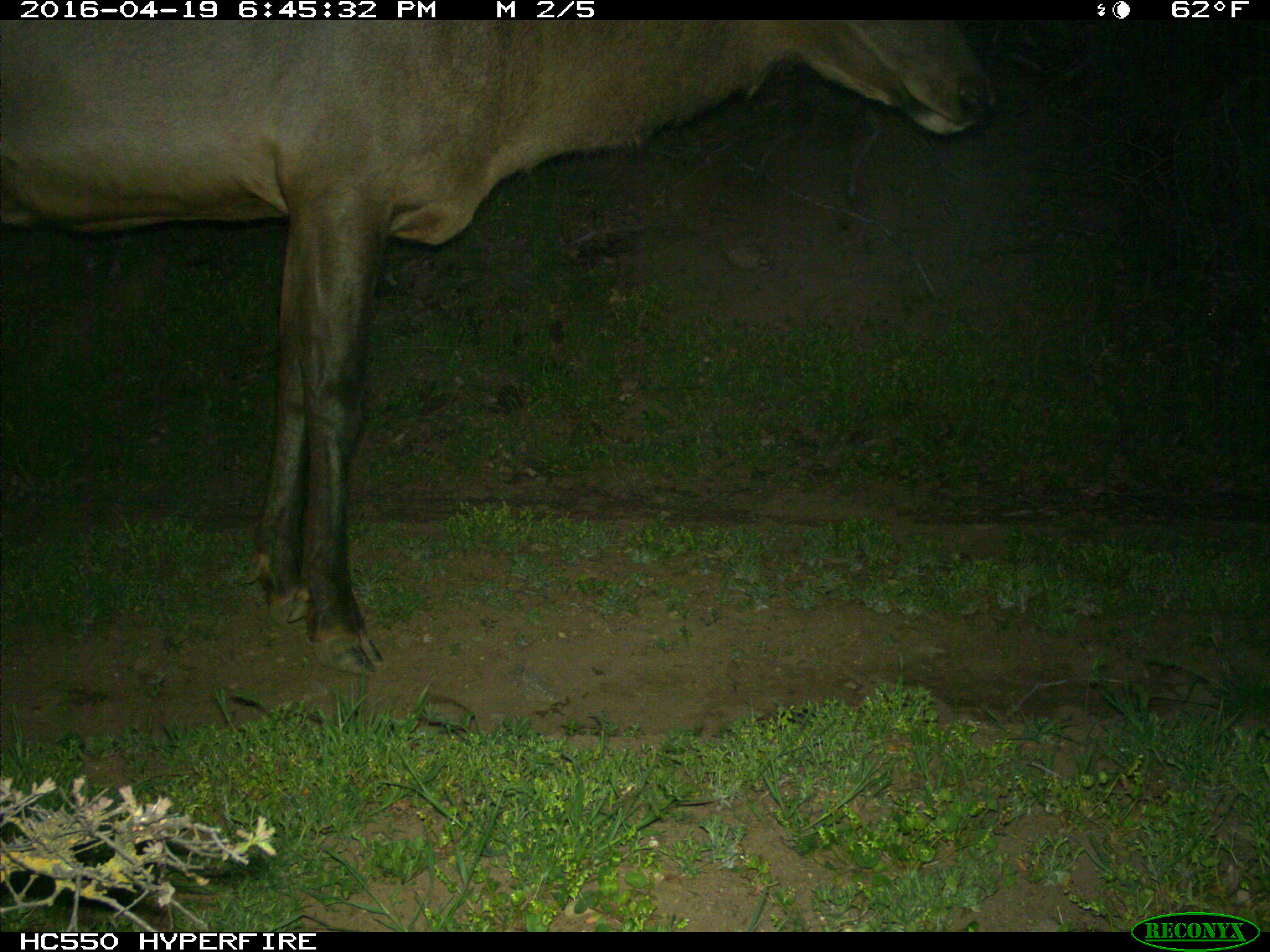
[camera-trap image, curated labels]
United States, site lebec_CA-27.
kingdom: Animalia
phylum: Chordata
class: Mammalia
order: Artiodactyla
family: Cervidae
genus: Cervus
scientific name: Cervus canadensis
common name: elk